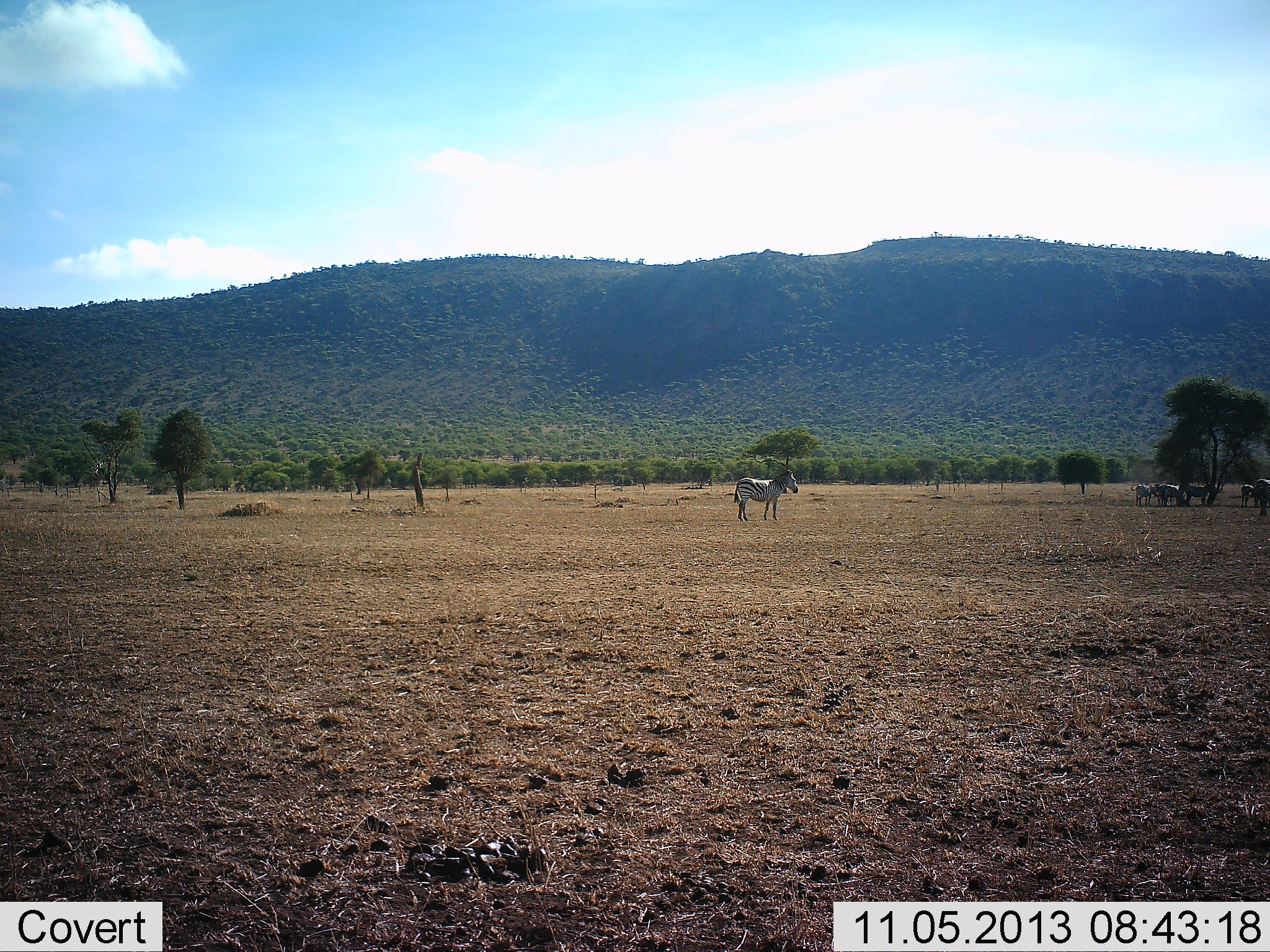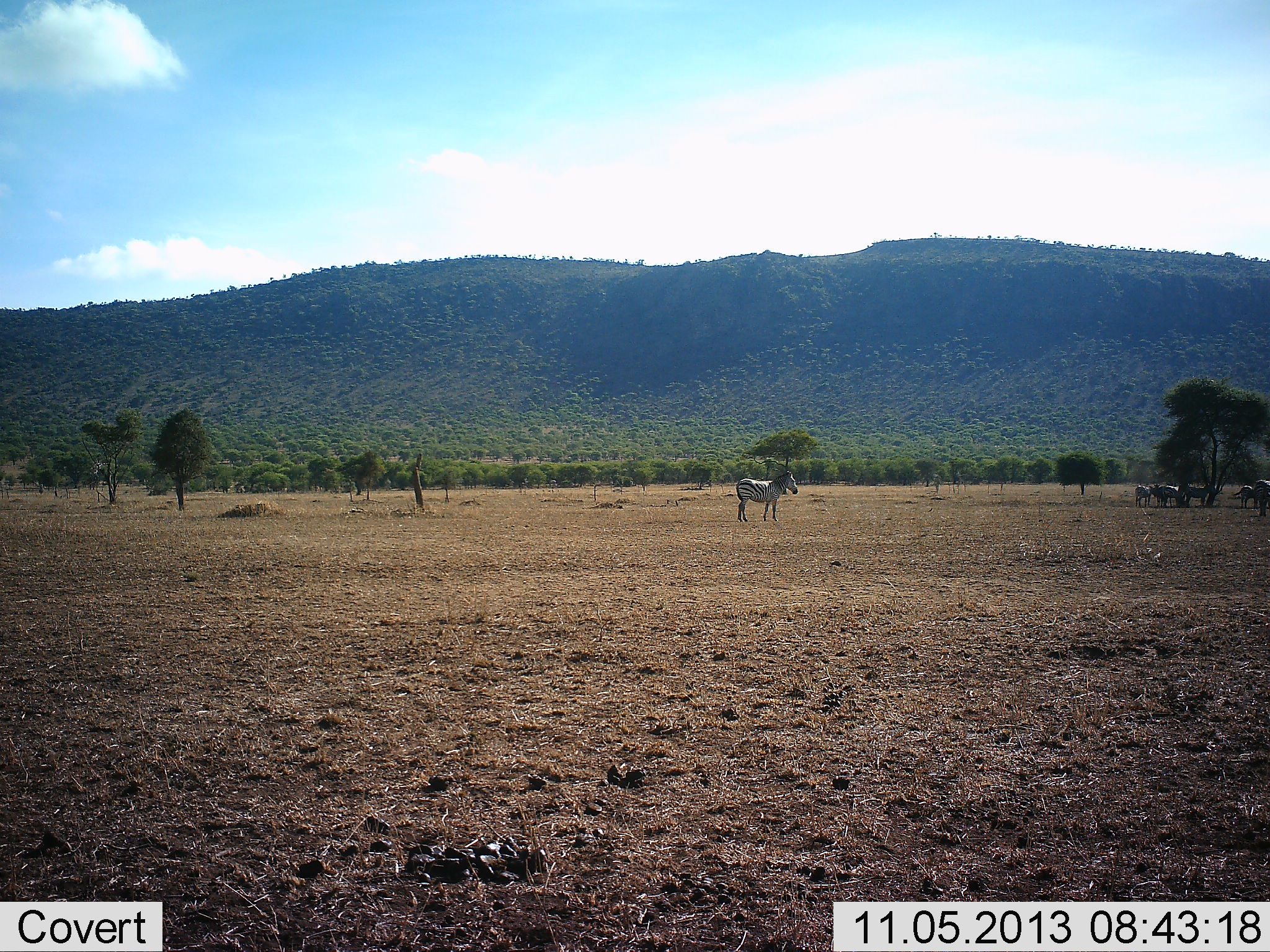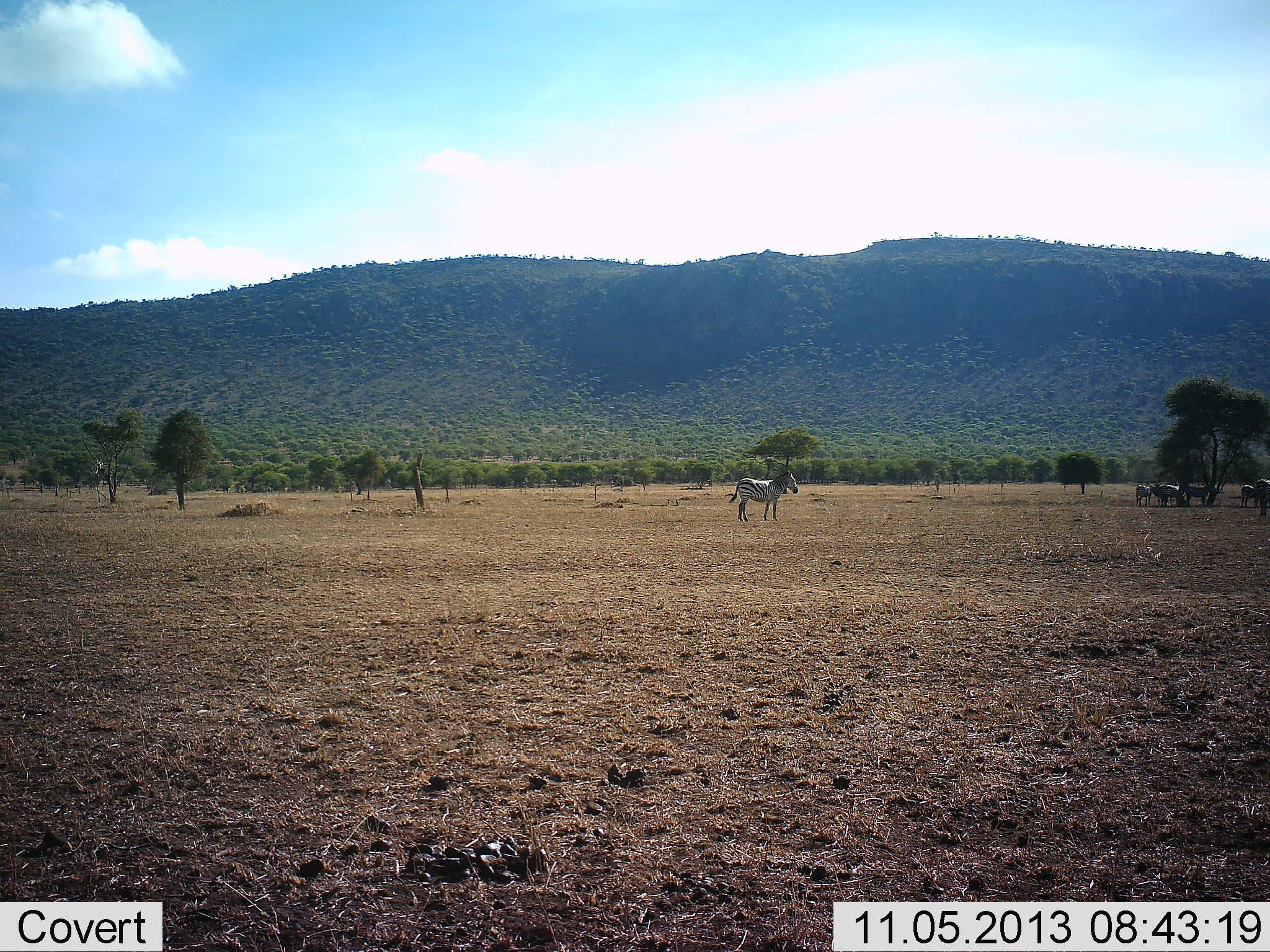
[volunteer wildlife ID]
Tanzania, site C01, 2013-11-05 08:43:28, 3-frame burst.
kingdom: Animalia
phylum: Chordata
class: Mammalia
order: Perissodactyla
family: Equidae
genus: Equus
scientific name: Equus quagga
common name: plains zebra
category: zebra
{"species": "zebra (plains zebra) (Equus quagga)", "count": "6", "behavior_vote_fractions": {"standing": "90%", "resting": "10%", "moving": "4%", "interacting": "1%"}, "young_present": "0%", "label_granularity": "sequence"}